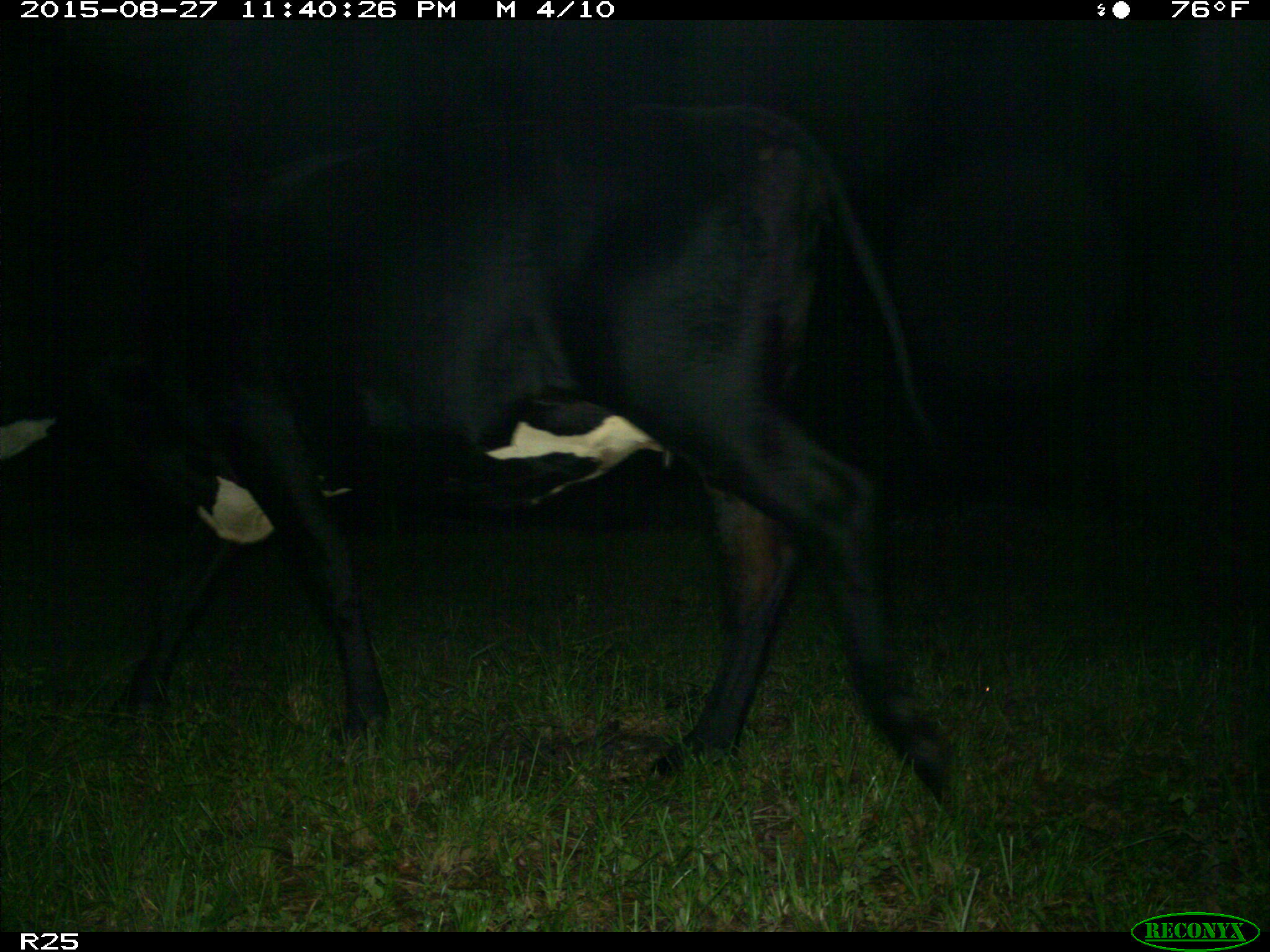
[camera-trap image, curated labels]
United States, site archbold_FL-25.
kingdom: Animalia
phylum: Chordata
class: Mammalia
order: Artiodactyla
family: Bovidae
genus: Bos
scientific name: Bos taurus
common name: domestic cow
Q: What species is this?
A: Bos taurus (domestic cow).